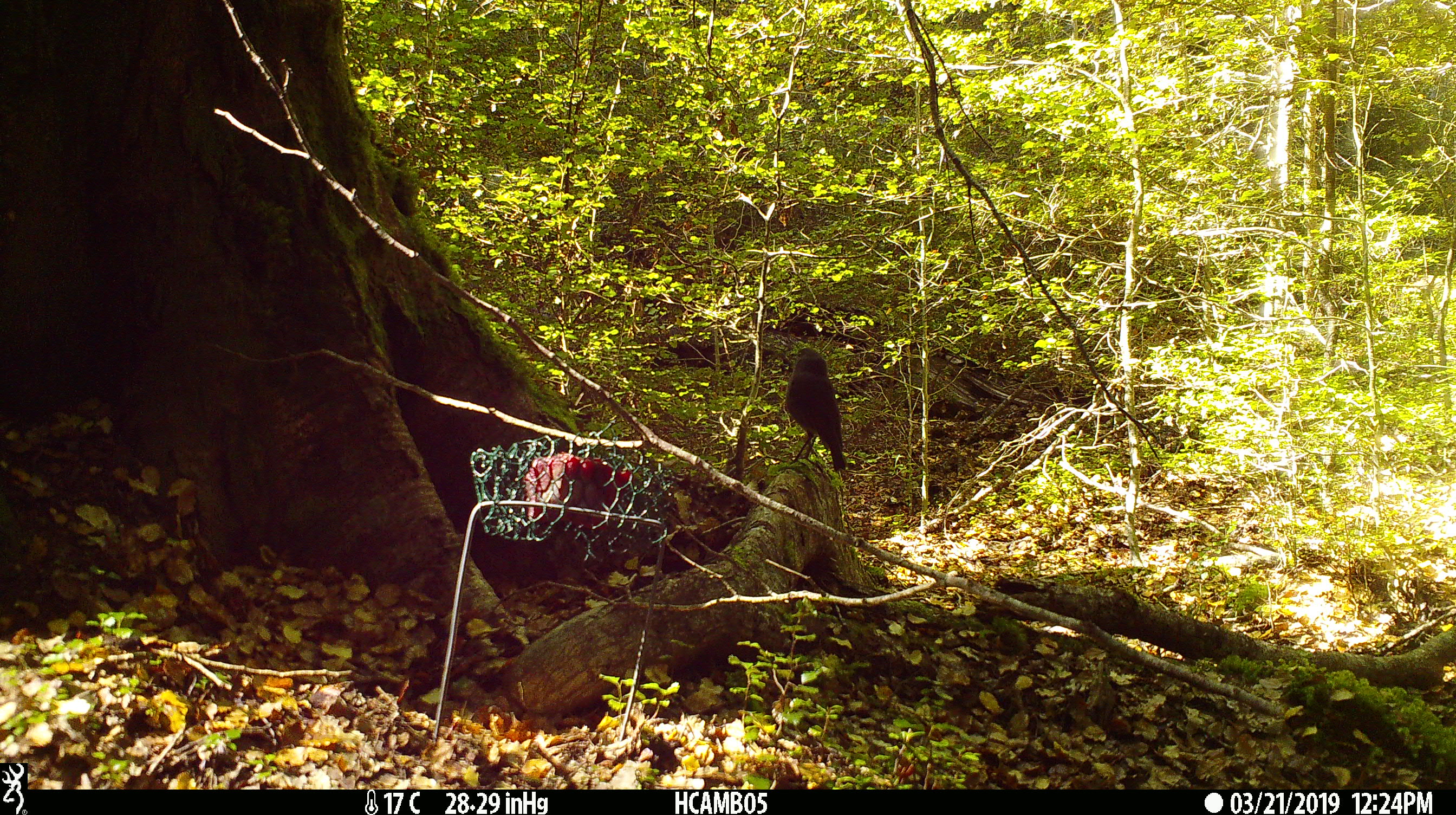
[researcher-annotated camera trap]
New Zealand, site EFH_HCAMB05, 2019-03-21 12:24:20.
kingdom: Animalia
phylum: Chordata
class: Aves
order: Passeriformes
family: Petroicidae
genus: Petroica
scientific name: Petroica australis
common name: new zealand robin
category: robin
Robin (new zealand robin) (Petroica australis).